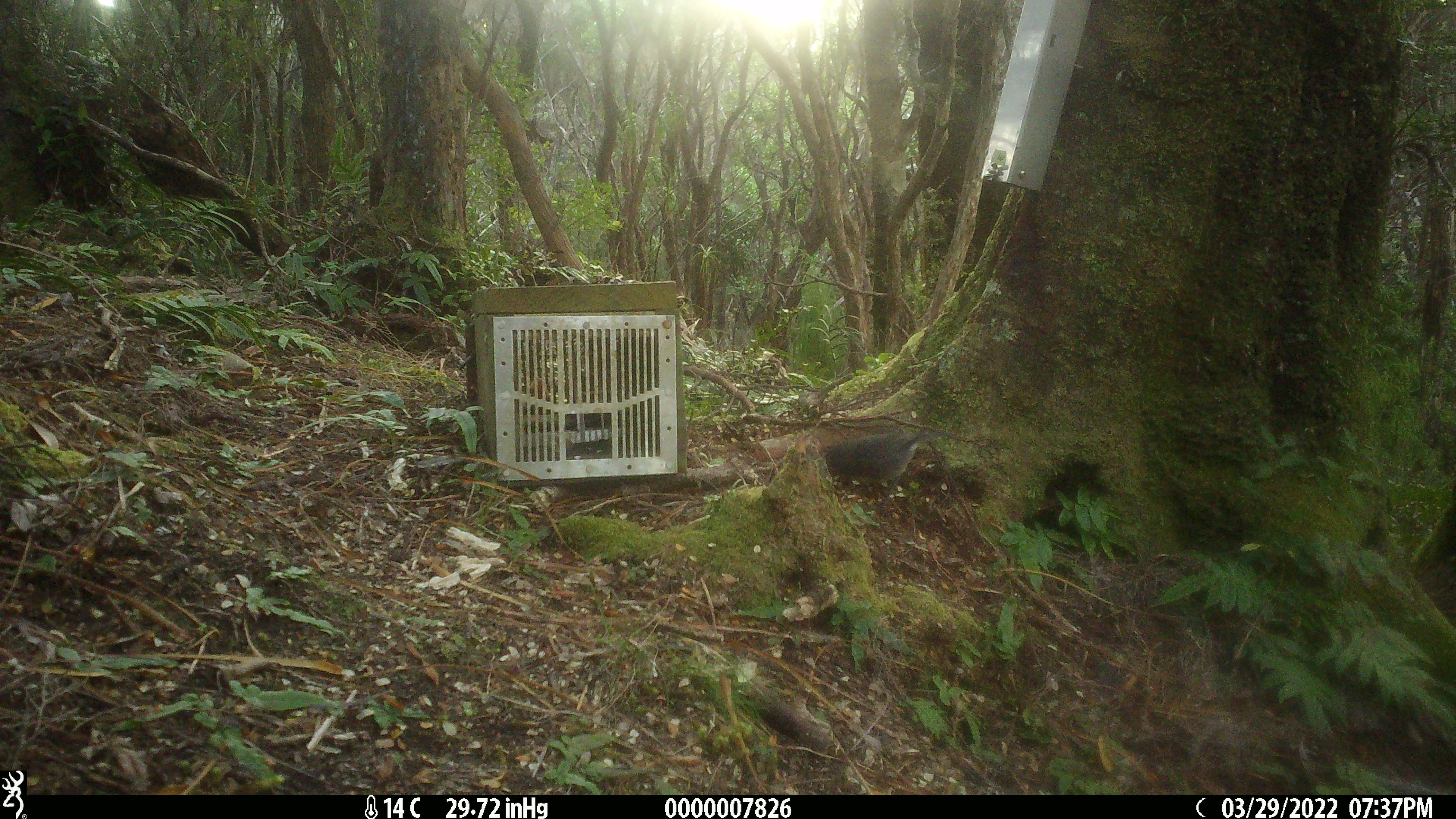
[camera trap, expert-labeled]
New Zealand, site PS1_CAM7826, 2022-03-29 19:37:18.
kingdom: Animalia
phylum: Chordata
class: Aves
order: Passeriformes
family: Petroicidae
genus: Petroica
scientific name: Petroica australis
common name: new zealand robin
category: robin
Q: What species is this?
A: Robin (new zealand robin) (Petroica australis).